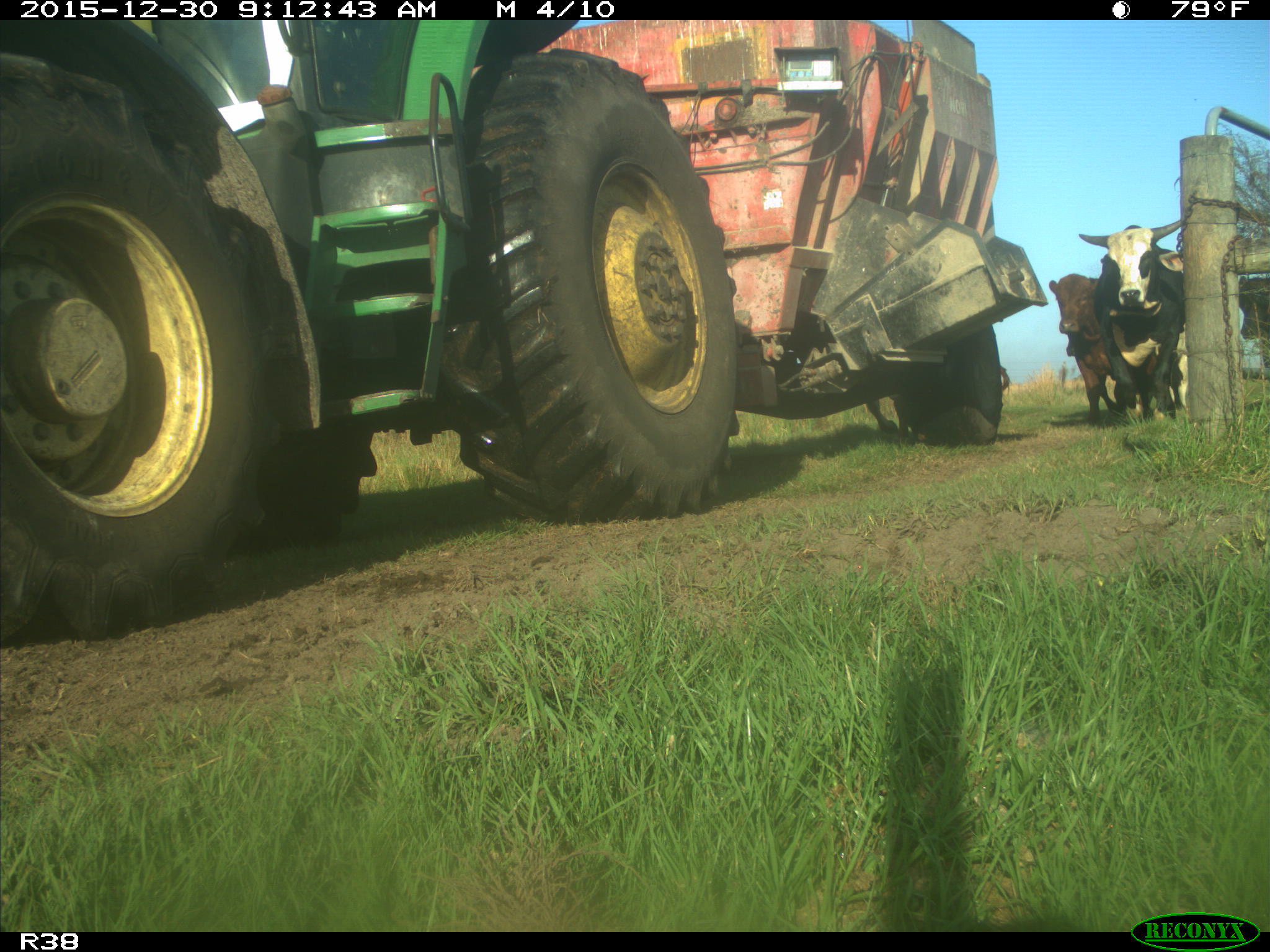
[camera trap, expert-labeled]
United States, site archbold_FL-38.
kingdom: Animalia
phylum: Chordata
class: Mammalia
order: Artiodactyla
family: Bovidae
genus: Bos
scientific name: Bos taurus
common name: domestic cow